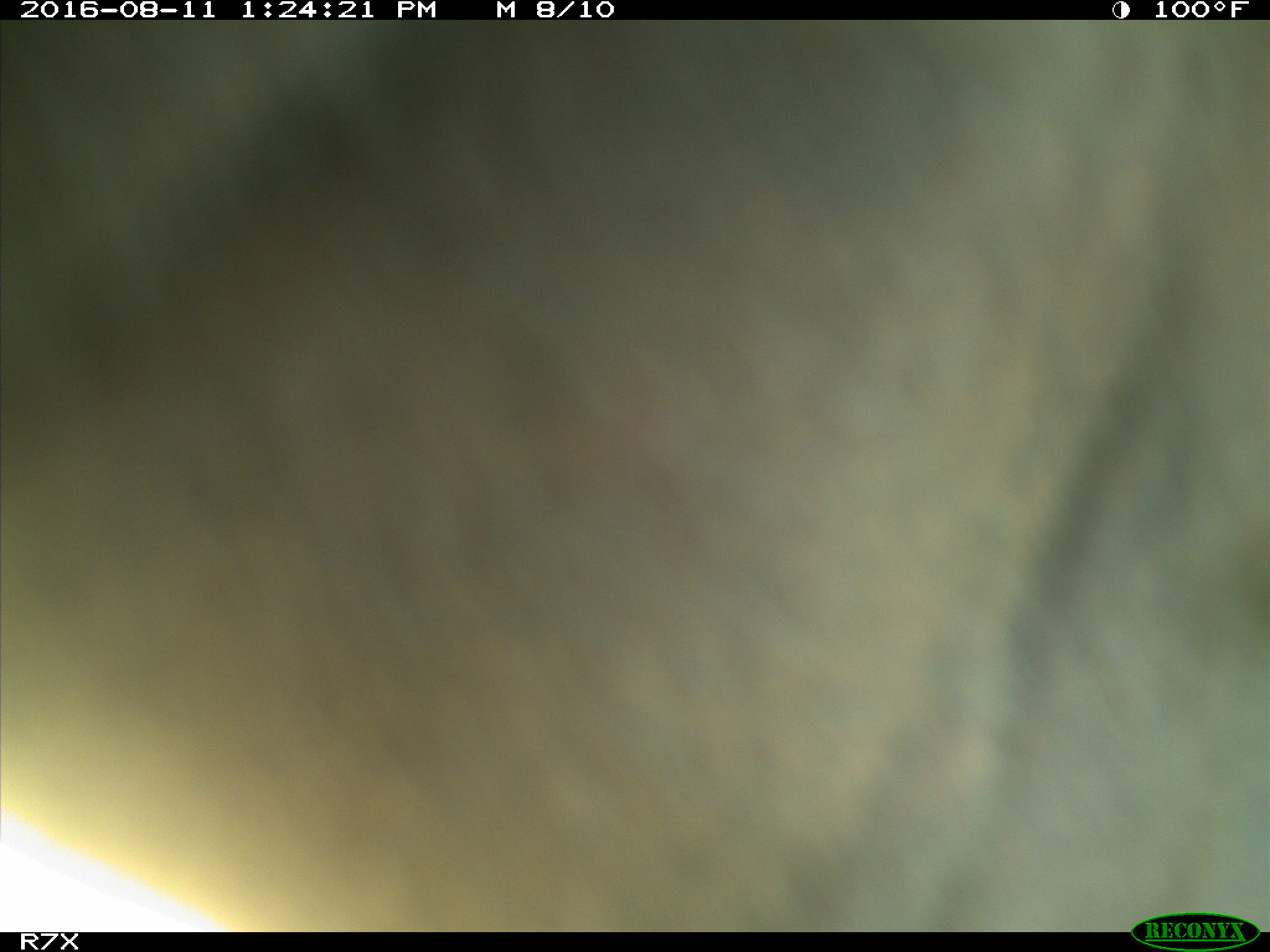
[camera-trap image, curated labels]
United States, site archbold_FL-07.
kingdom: Animalia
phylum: Chordata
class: Mammalia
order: Artiodactyla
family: Bovidae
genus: Bos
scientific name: Bos taurus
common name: domestic cow